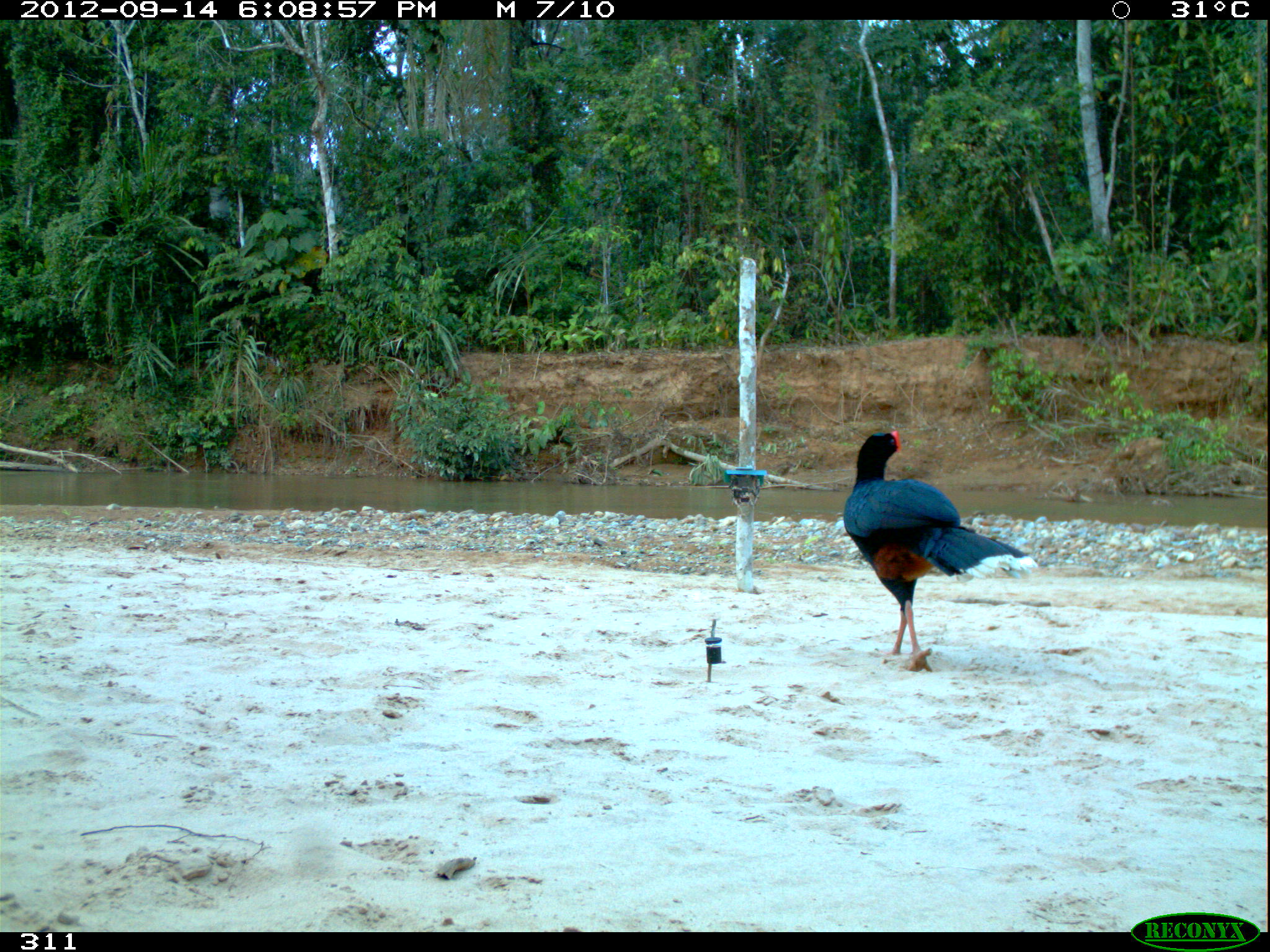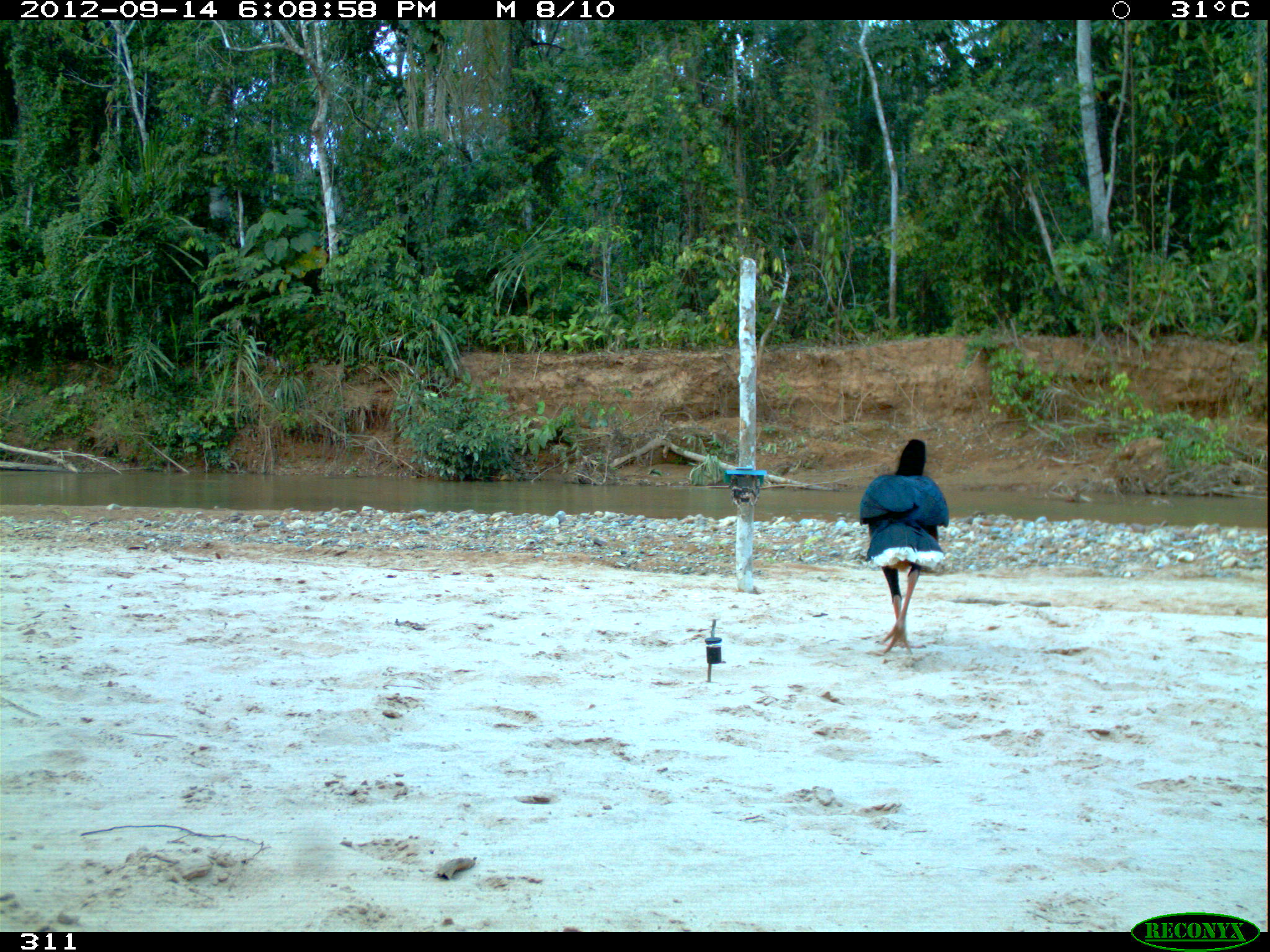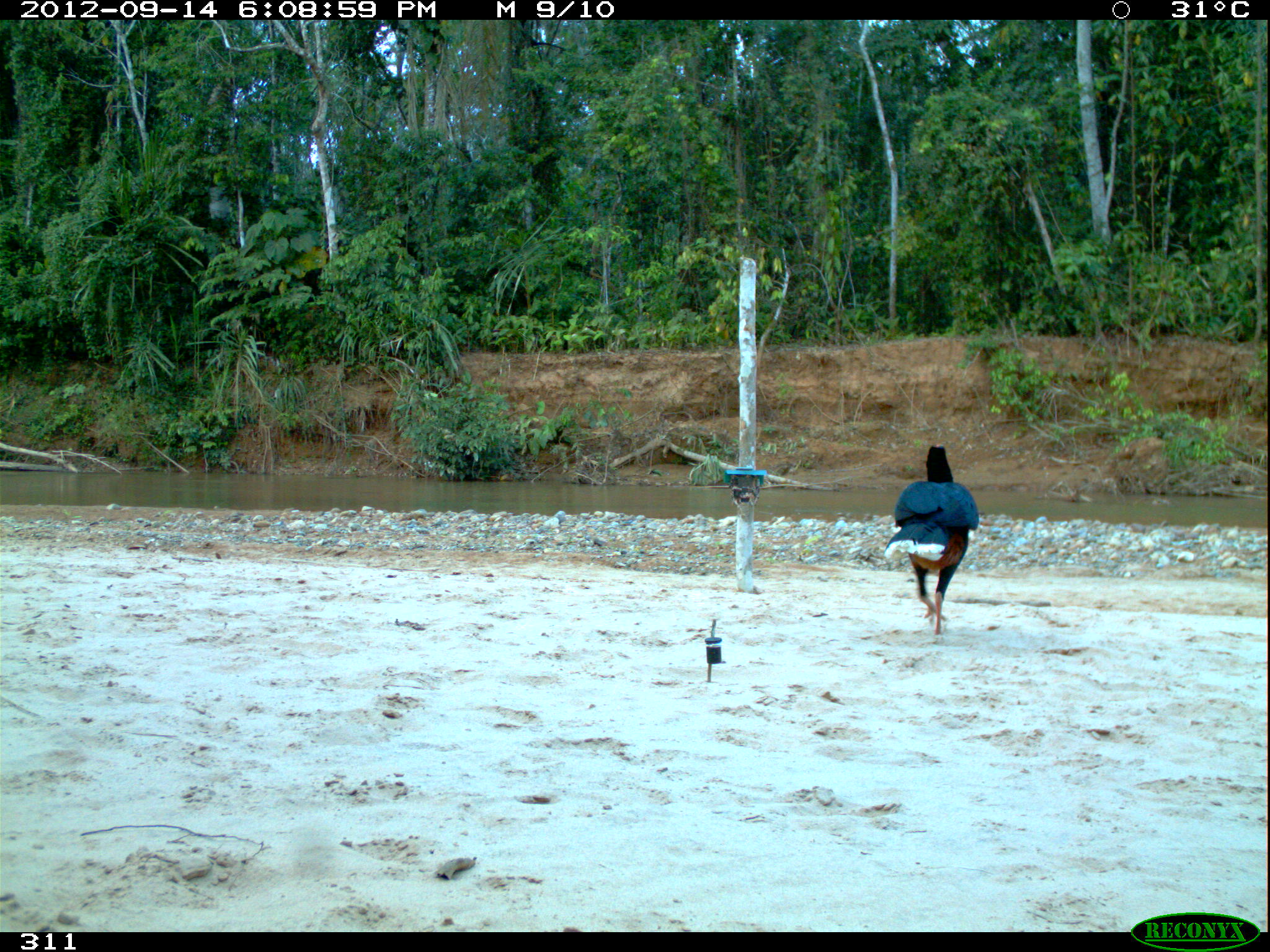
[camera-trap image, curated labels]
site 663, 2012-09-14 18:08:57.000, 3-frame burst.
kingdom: Animalia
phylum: Chordata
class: Aves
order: Galliformes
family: Cracidae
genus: Mitu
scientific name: Mitu tuberosum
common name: razor-billed curassow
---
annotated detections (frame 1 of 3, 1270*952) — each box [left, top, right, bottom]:
mitu tuberosum: [842, 430, 1037, 672]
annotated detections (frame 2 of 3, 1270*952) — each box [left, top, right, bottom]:
mitu tuberosum: [859, 439, 949, 656]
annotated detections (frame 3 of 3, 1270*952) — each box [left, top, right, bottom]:
mitu tuberosum: [884, 443, 979, 644]